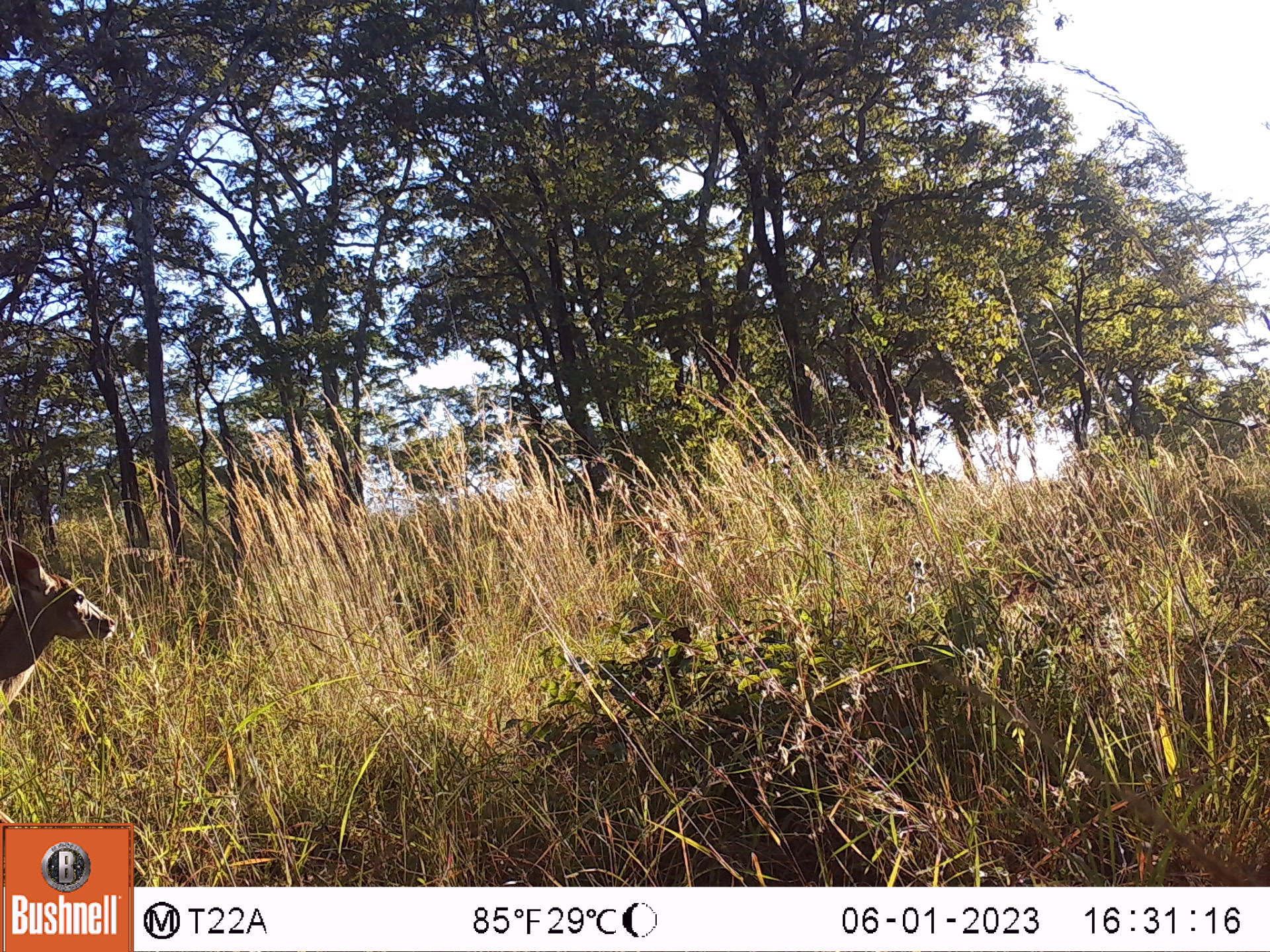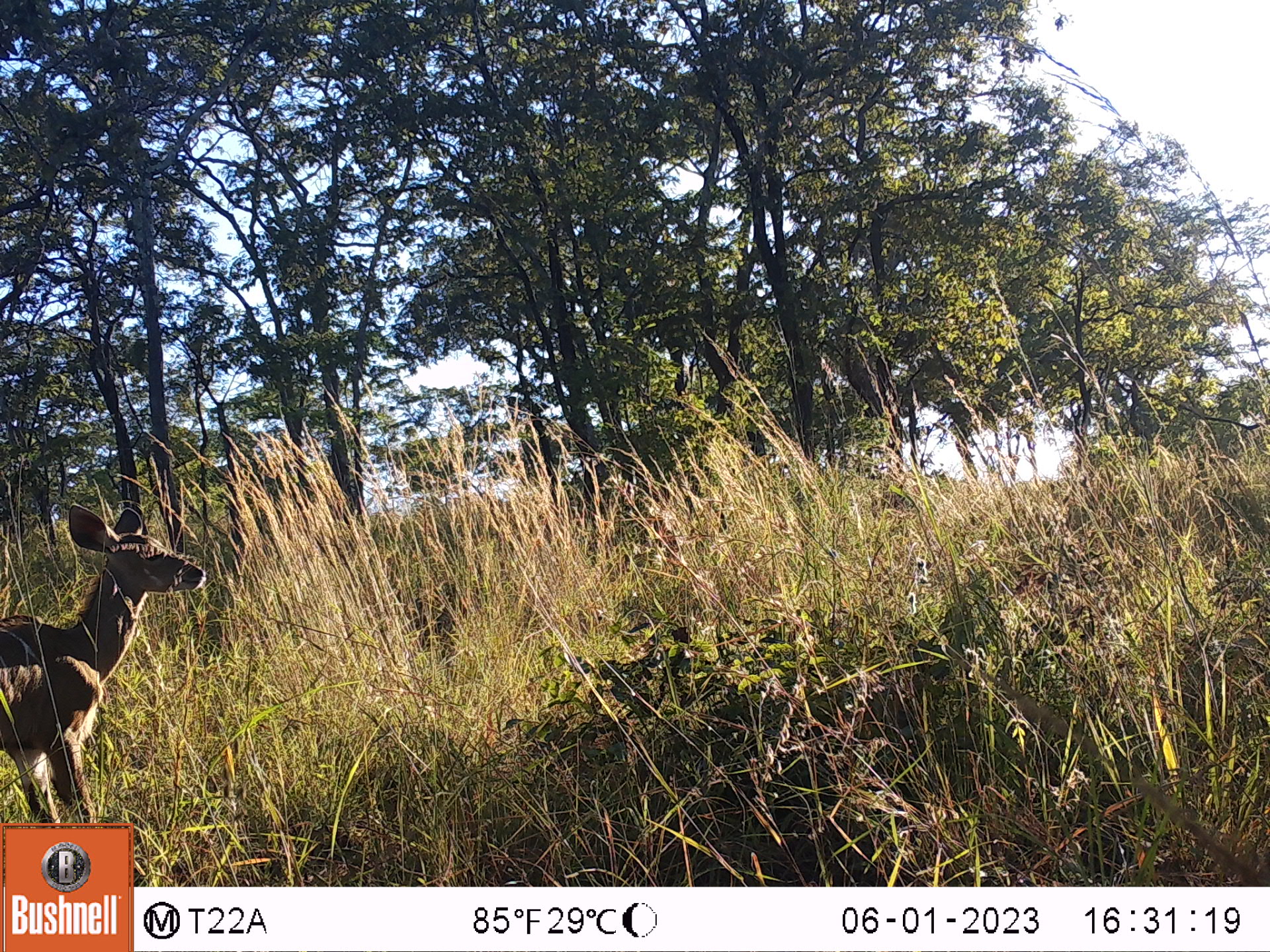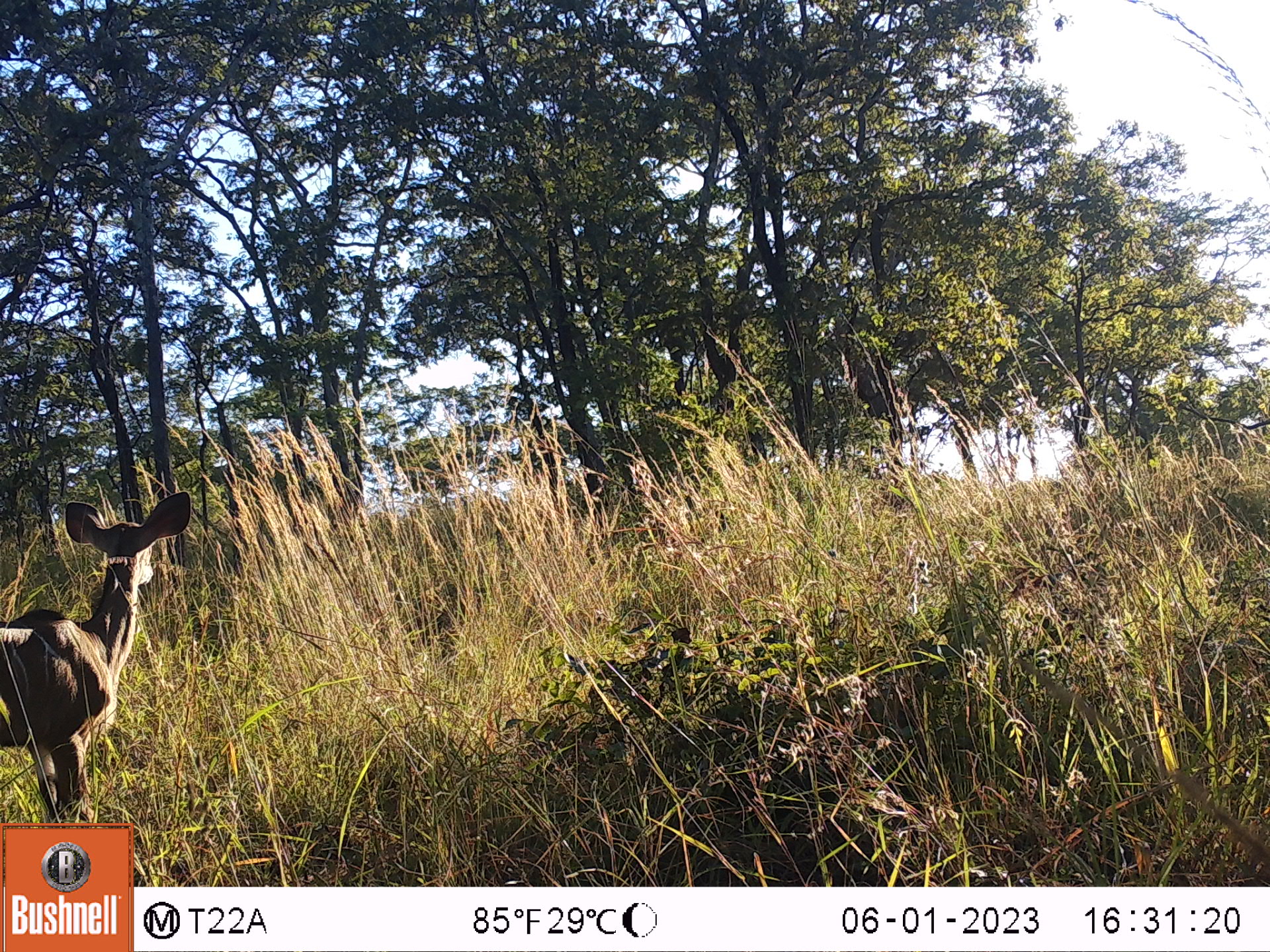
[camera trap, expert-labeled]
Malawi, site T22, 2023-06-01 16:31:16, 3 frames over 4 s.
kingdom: Animalia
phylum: Chordata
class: Mammalia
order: Artiodactyla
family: Bovidae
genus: Tragelaphus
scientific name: Tragelaphus strepsiceros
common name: greater kudu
Greater kudu (Tragelaphus strepsiceros), count 1.